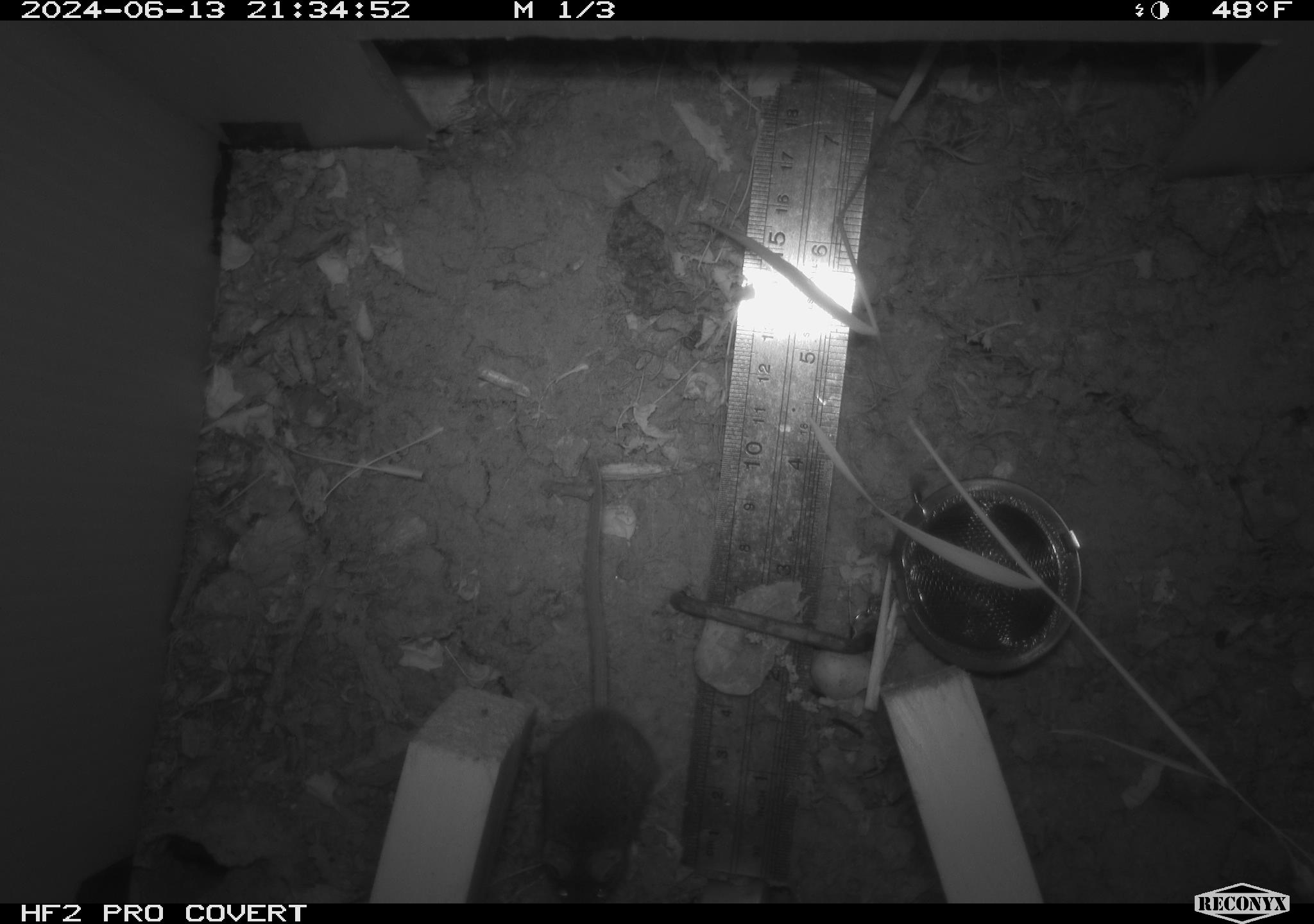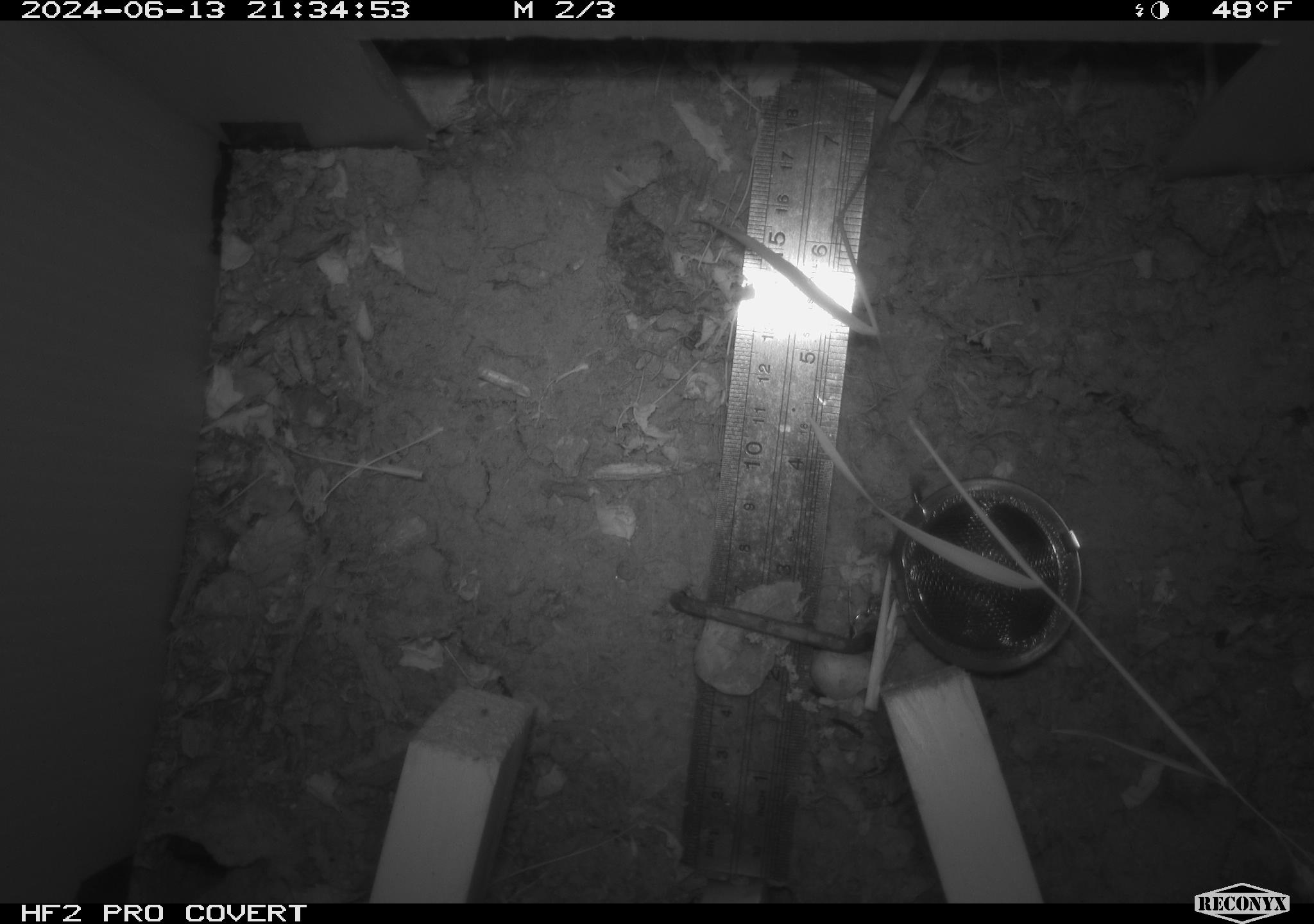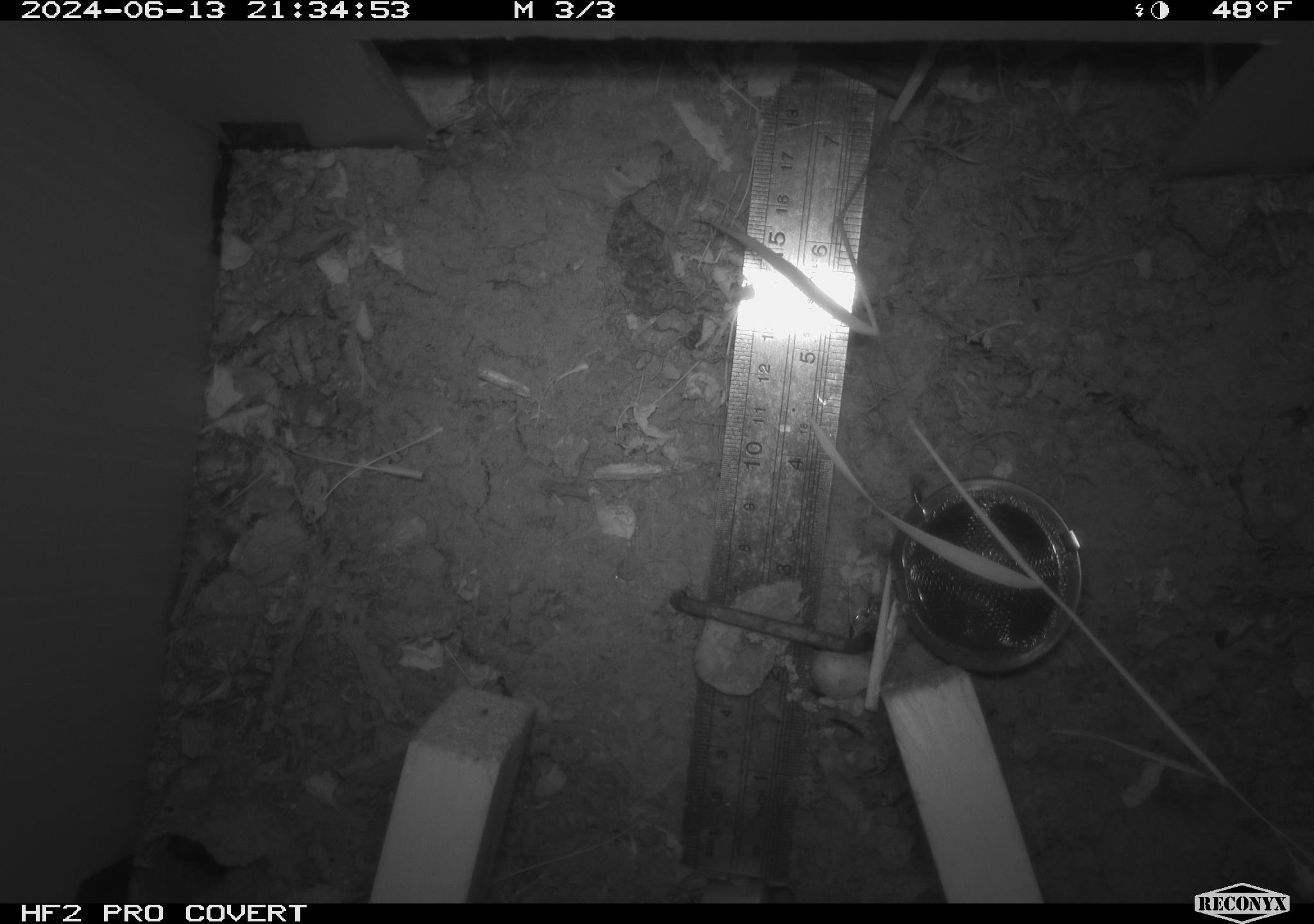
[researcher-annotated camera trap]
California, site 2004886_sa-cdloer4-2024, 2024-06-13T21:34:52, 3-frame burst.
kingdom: Animalia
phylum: Chordata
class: Mammalia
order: Rodentia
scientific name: Rodentia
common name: rodent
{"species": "rodent (Rodentia)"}